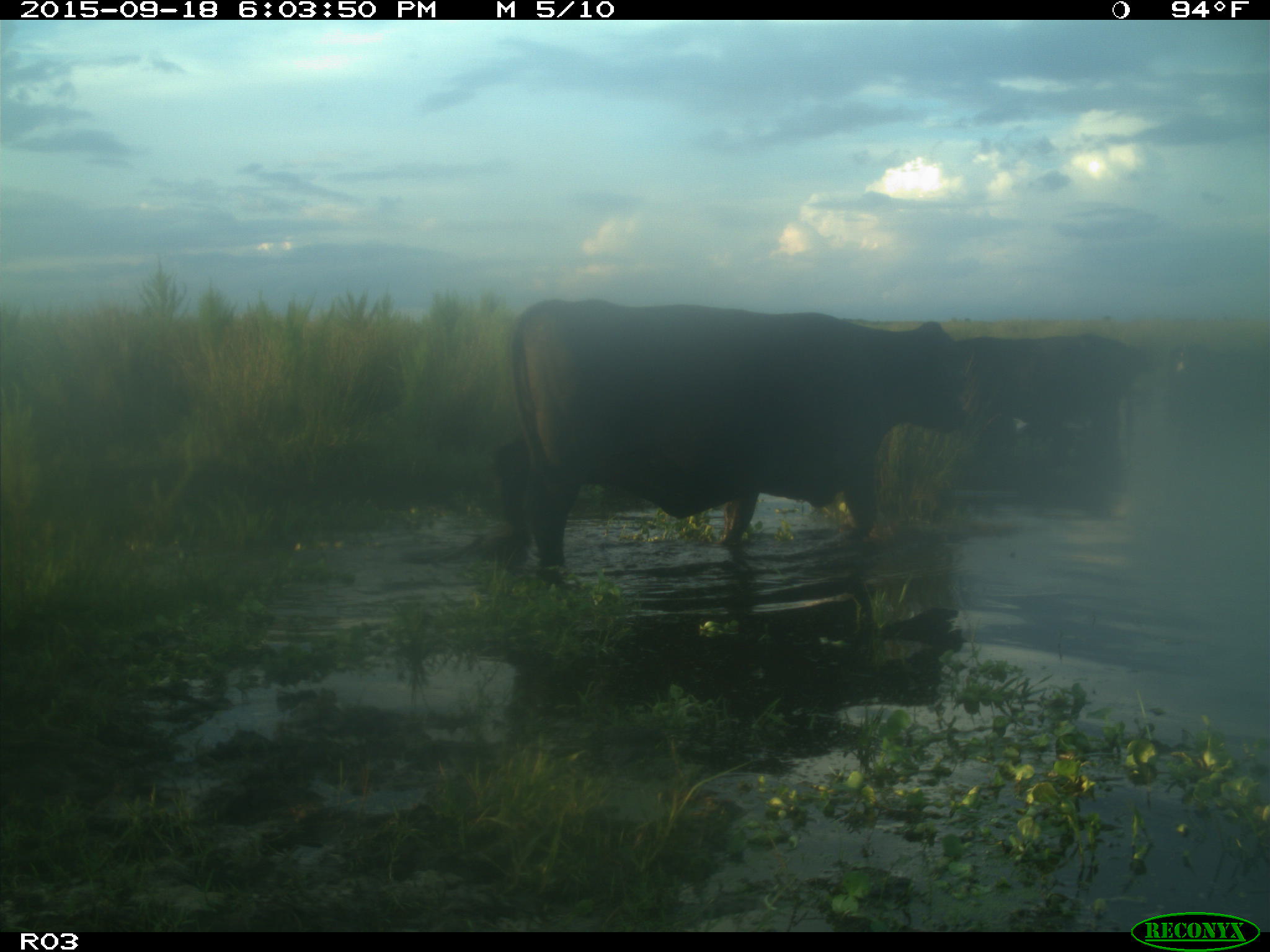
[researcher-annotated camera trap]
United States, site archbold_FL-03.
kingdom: Animalia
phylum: Chordata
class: Mammalia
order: Artiodactyla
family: Bovidae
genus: Bos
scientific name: Bos taurus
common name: domestic cow